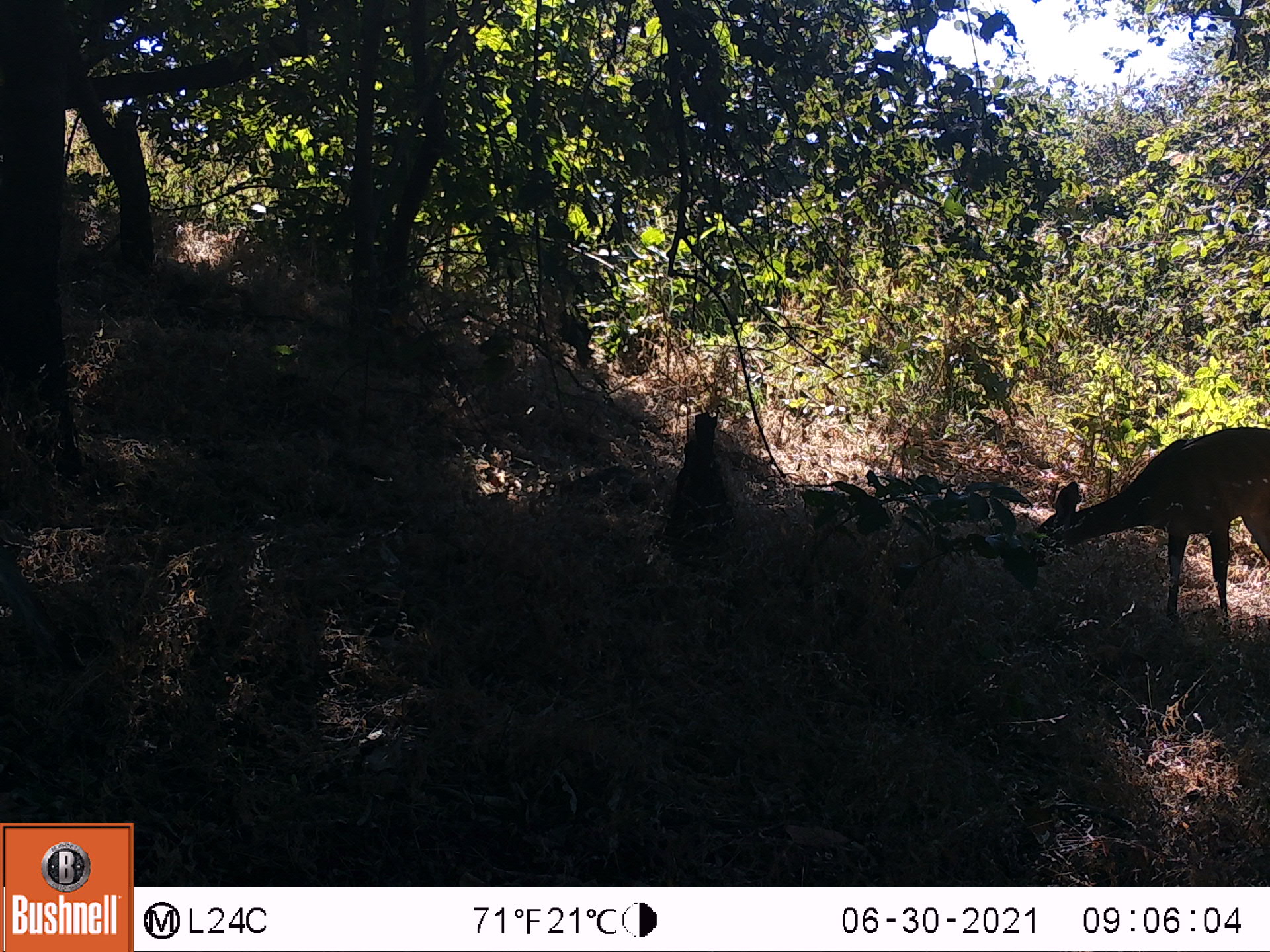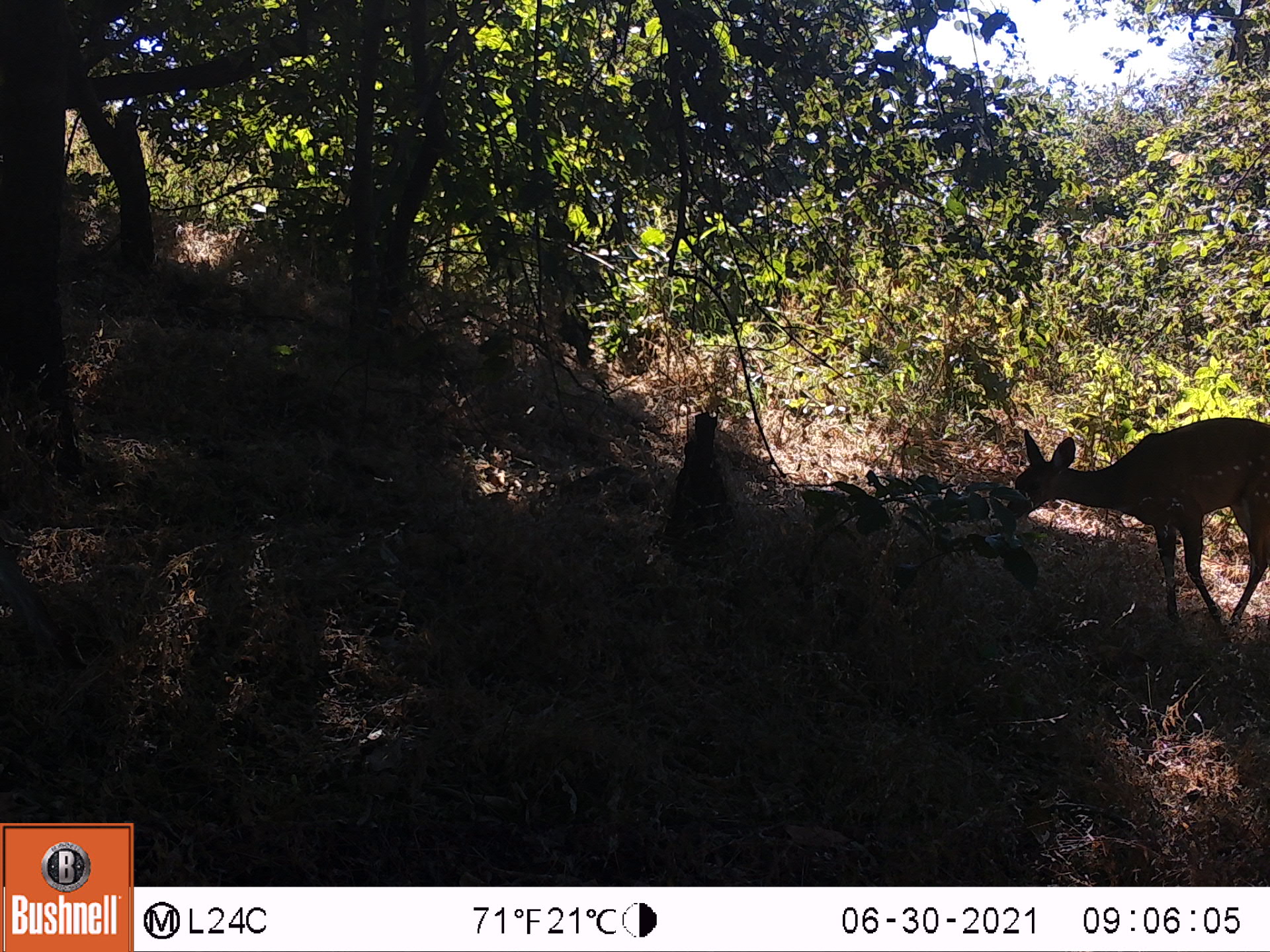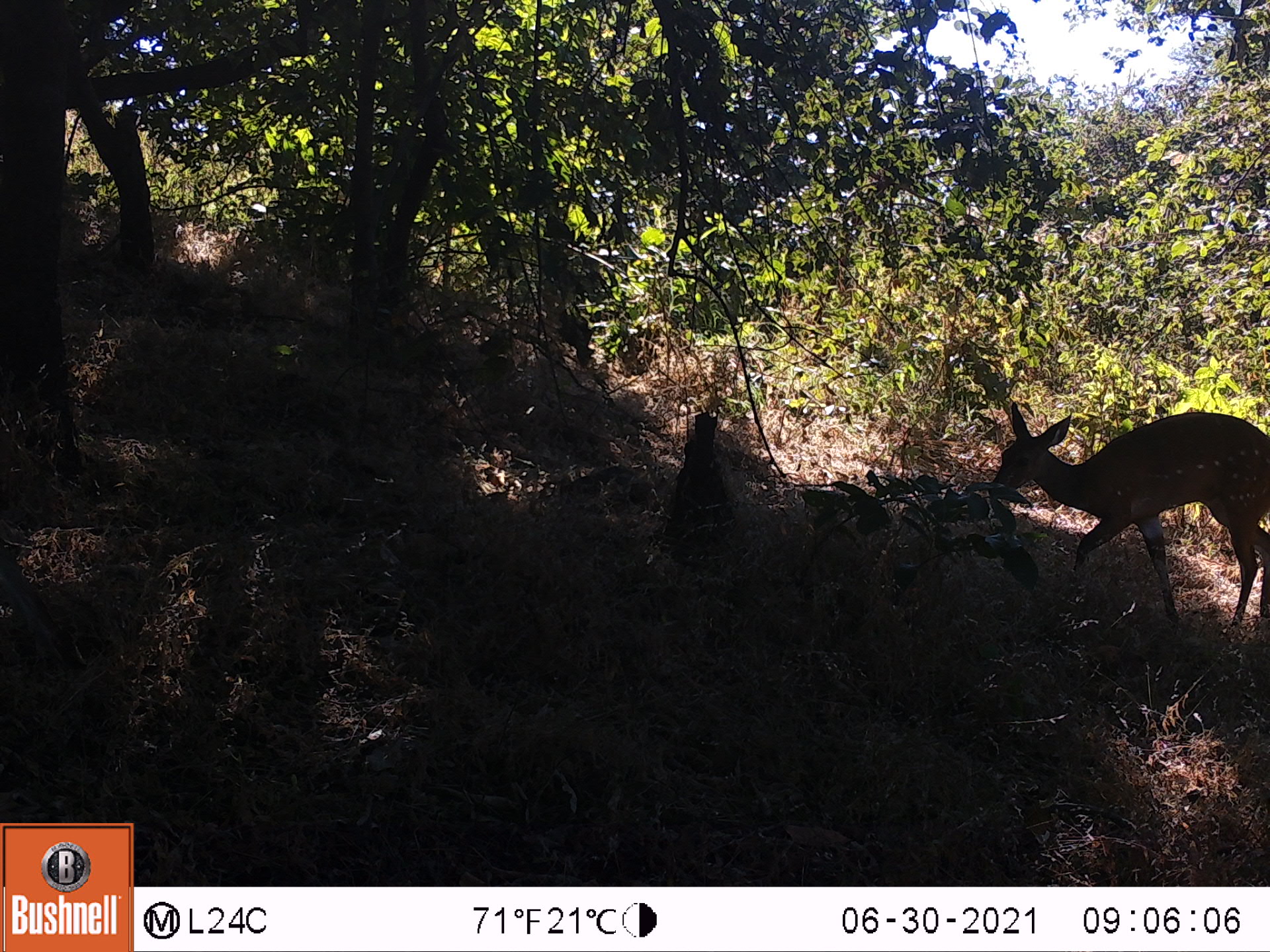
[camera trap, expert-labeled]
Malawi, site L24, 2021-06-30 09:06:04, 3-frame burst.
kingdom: Animalia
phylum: Chordata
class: Mammalia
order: Artiodactyla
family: Bovidae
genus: Tragelaphus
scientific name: Tragelaphus sylvaticus sylvaticus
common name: cape bushbuck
Cape bushbuck (Tragelaphus sylvaticus sylvaticus), count 1.